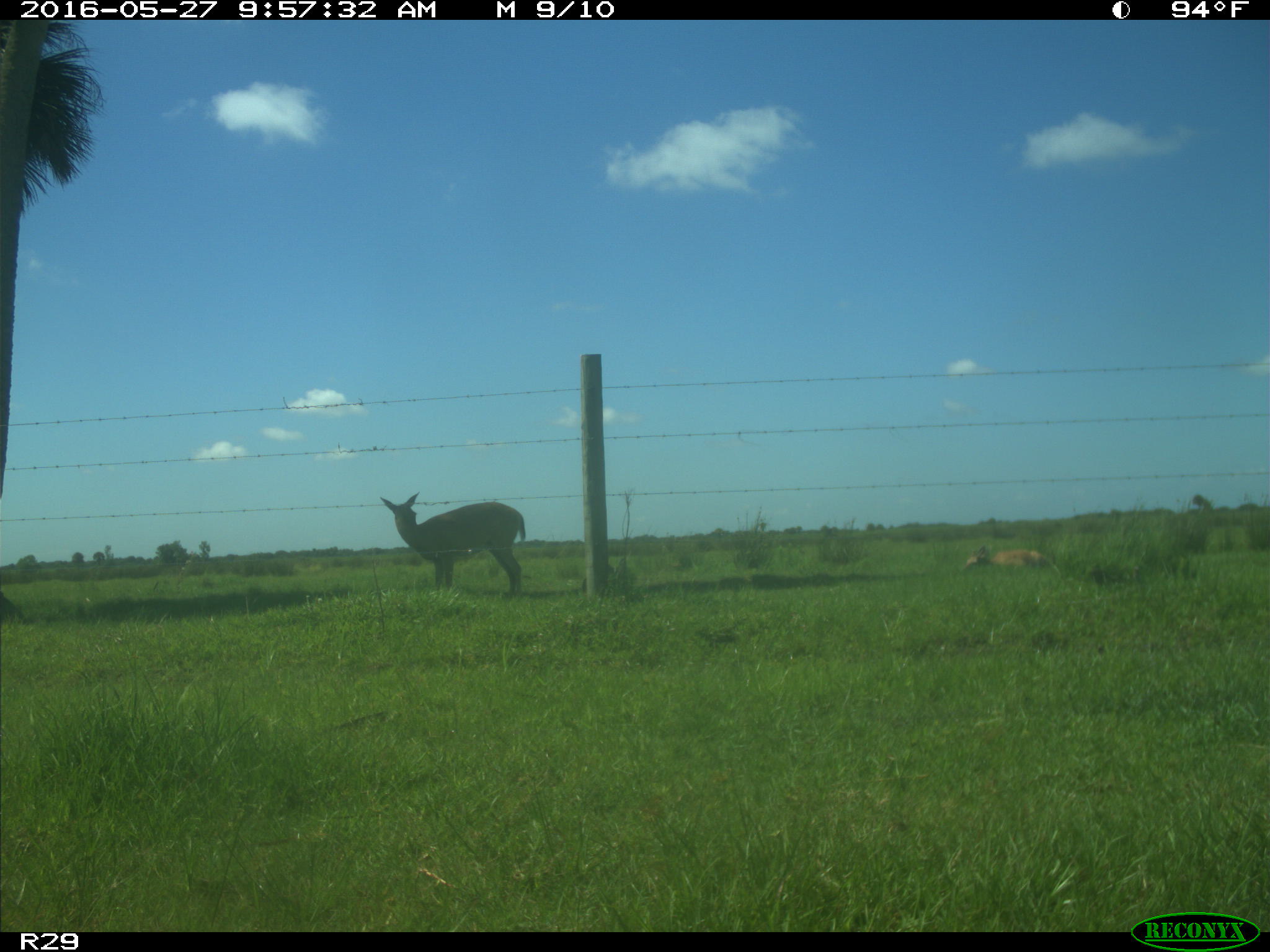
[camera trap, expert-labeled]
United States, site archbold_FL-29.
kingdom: Animalia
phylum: Chordata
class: Mammalia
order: Artiodactyla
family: Cervidae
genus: Odocoileus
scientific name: Odocoileus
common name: deer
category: unidentified deer